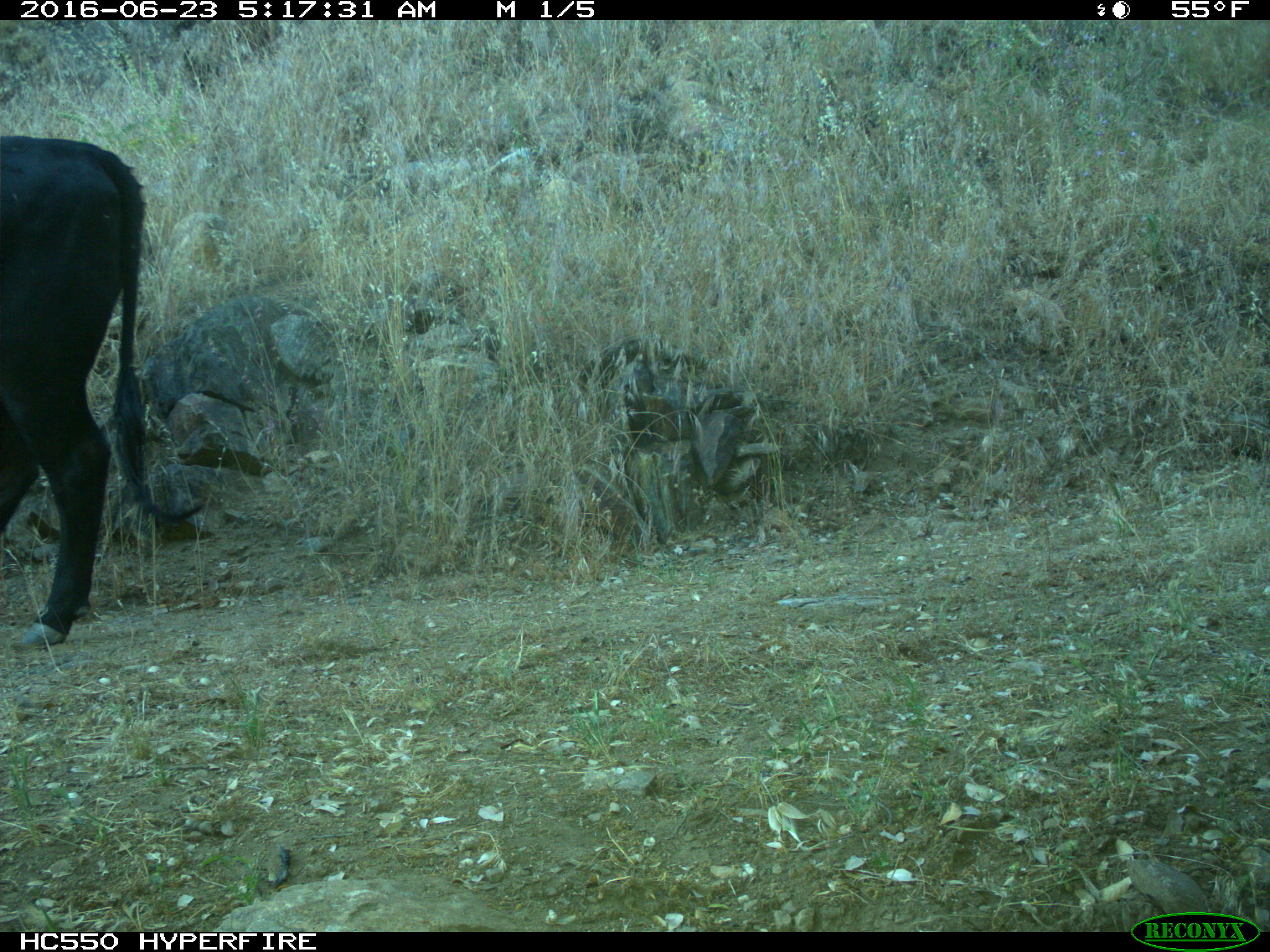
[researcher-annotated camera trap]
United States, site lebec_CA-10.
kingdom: Animalia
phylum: Chordata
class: Mammalia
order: Artiodactyla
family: Bovidae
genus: Bos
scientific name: Bos taurus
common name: domestic cow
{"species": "Bos taurus (domestic cow)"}